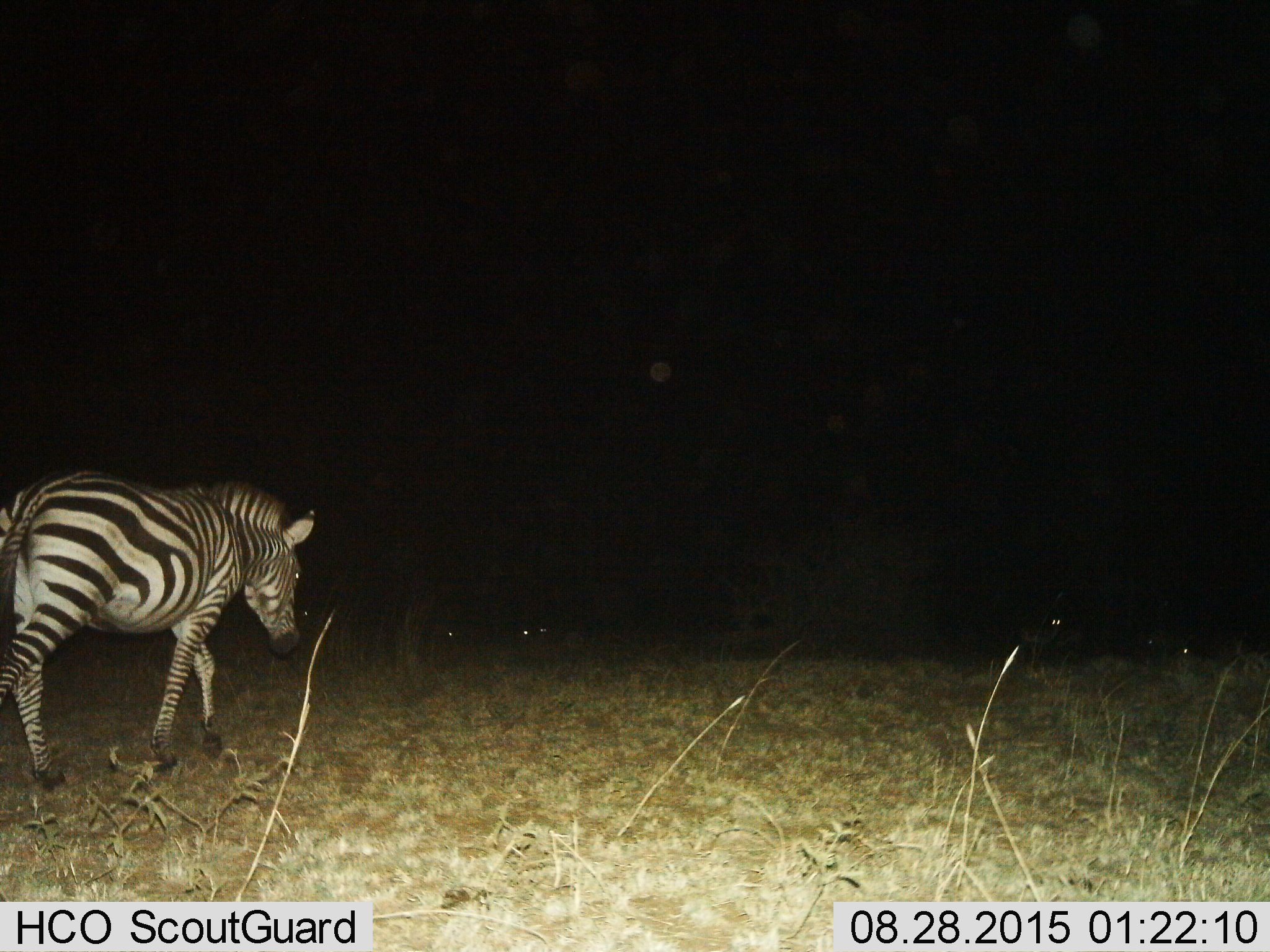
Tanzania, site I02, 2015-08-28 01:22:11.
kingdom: Animalia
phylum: Chordata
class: Mammalia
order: Perissodactyla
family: Equidae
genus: Equus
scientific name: Equus quagga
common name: plains zebra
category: zebra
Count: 1.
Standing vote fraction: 44%.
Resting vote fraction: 0%.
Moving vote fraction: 67%.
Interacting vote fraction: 0%.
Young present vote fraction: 0%.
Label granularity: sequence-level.